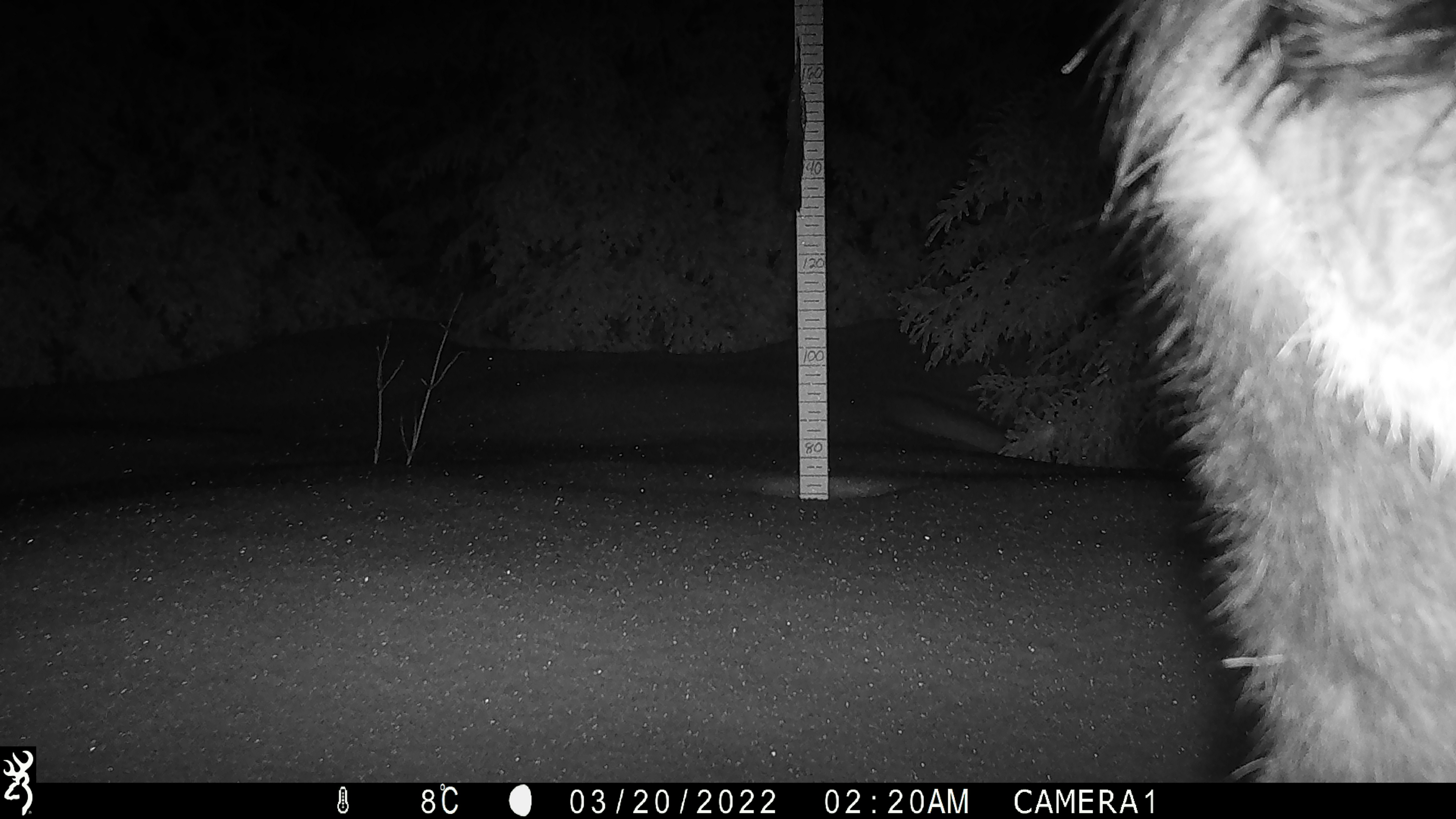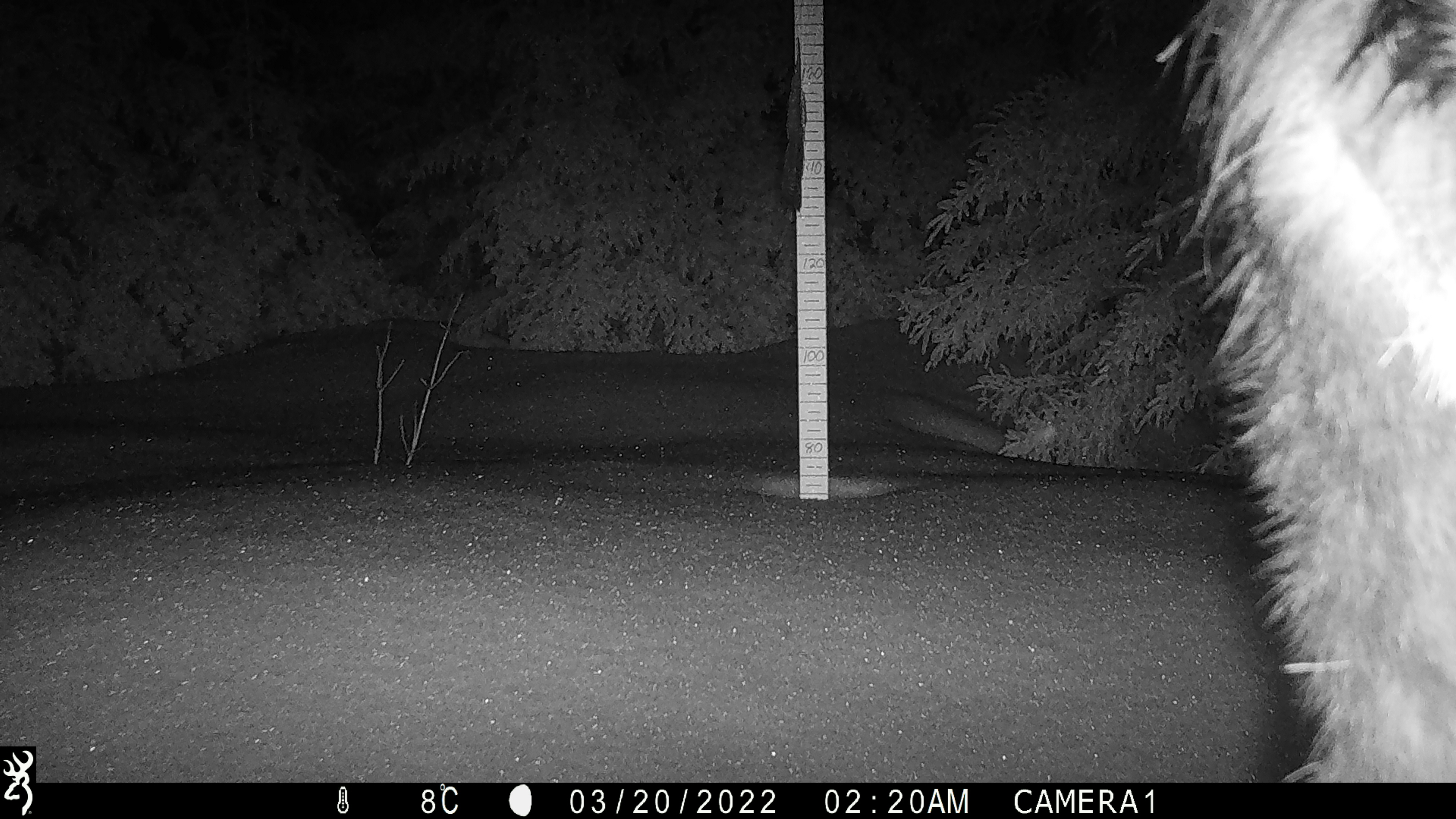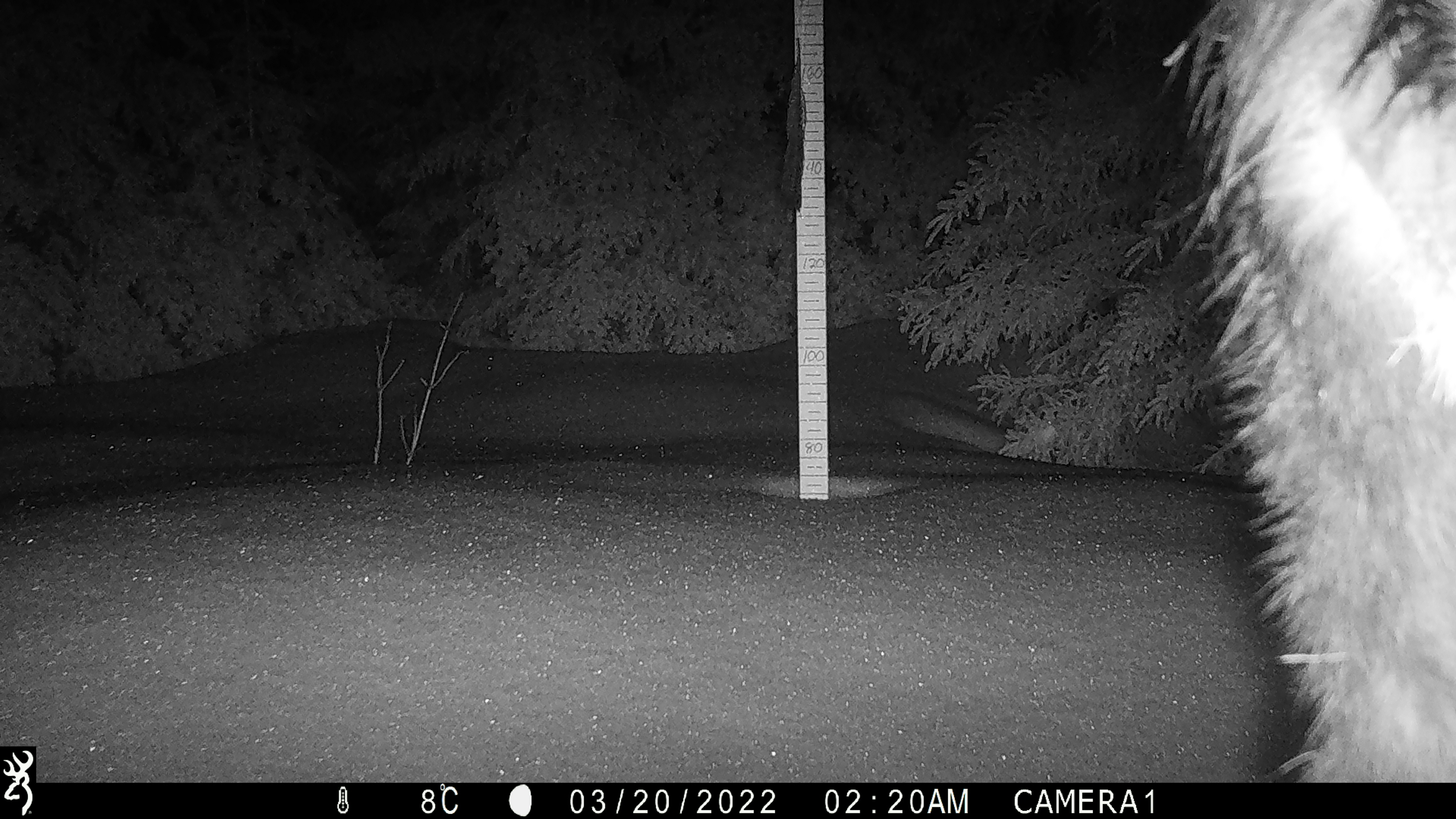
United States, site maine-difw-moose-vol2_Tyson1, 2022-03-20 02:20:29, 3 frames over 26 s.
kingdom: Animalia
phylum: Chordata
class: Mammalia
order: Artiodactyla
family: Cervidae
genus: Alces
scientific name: Alces alces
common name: moose